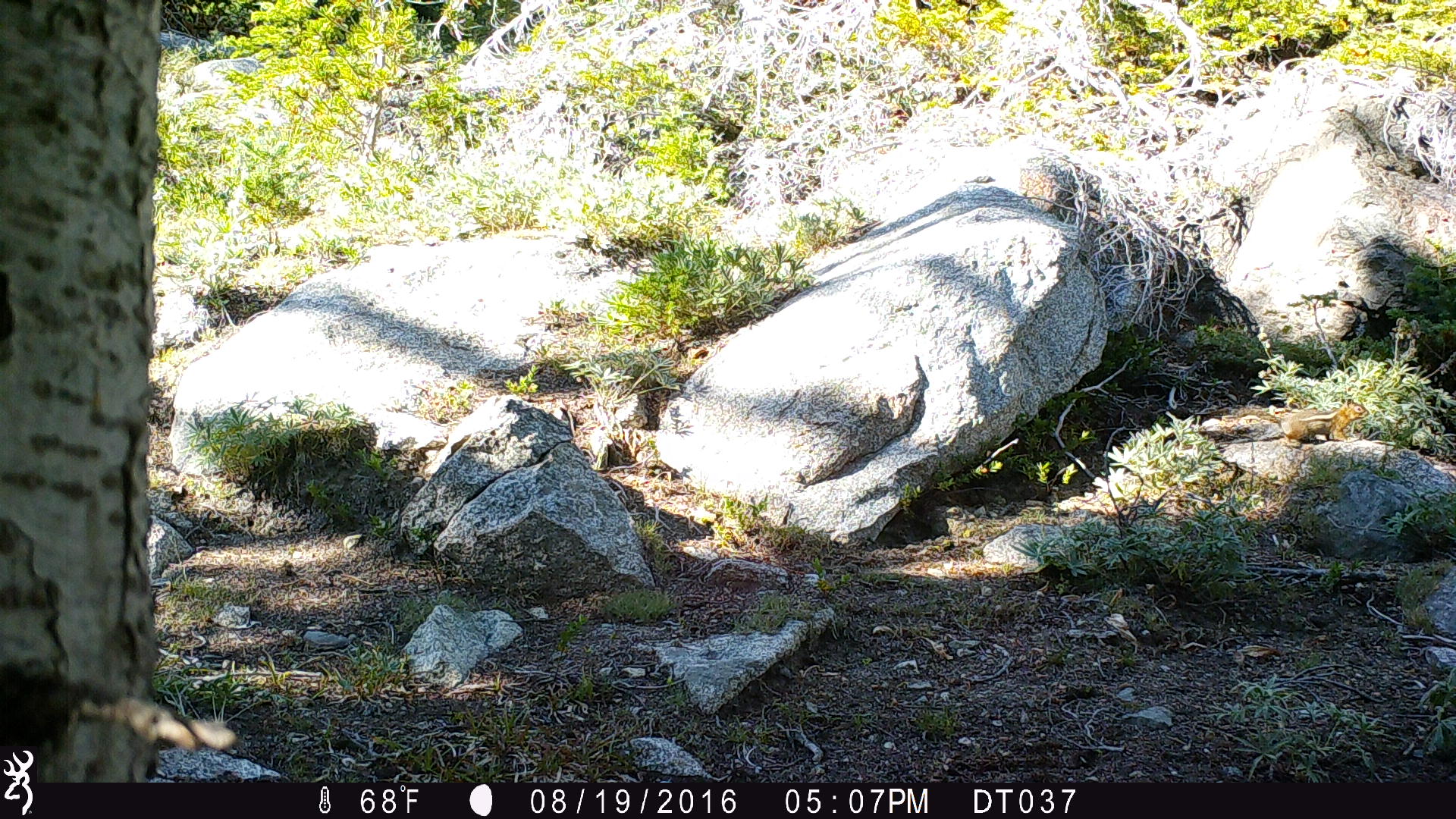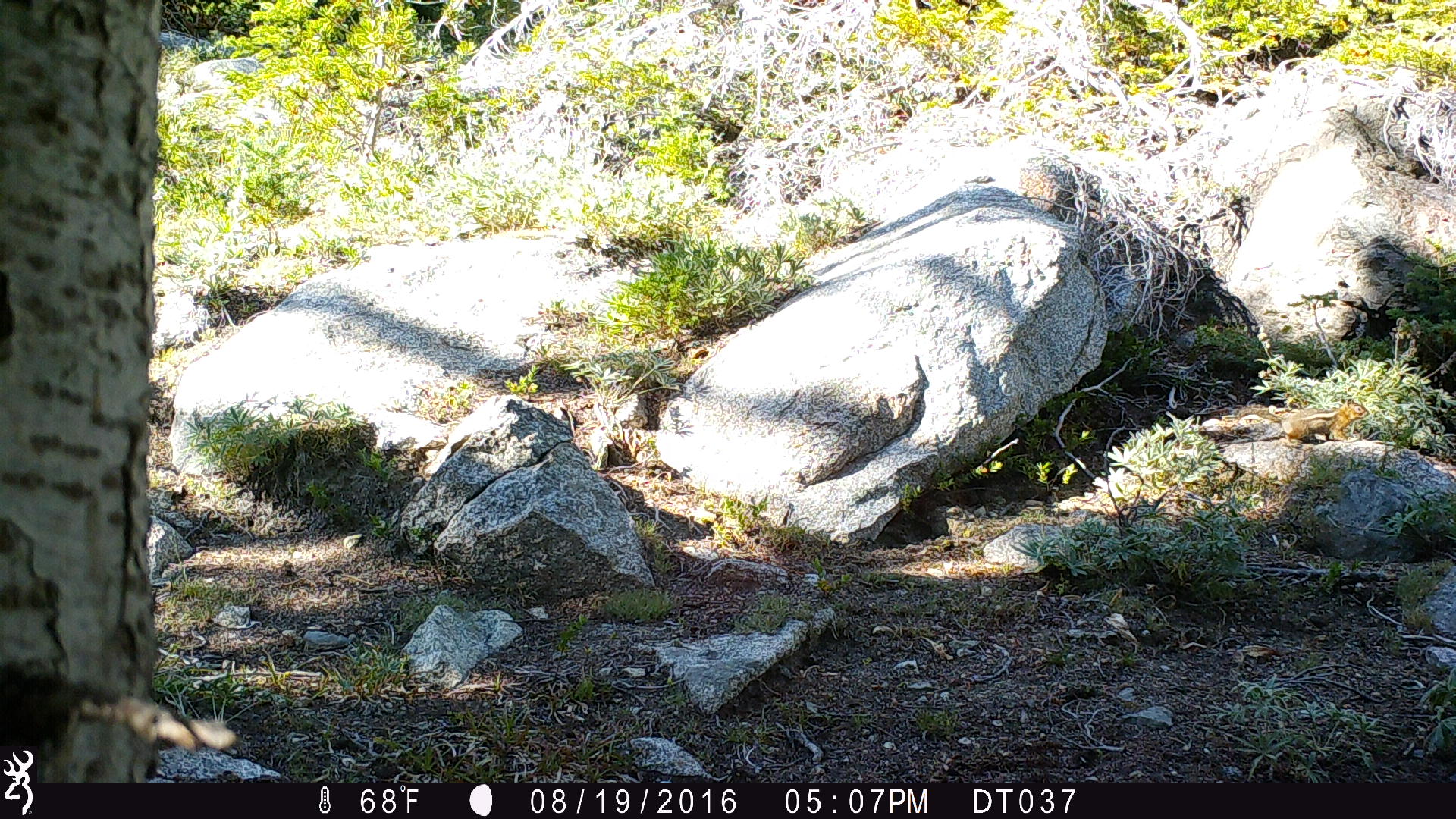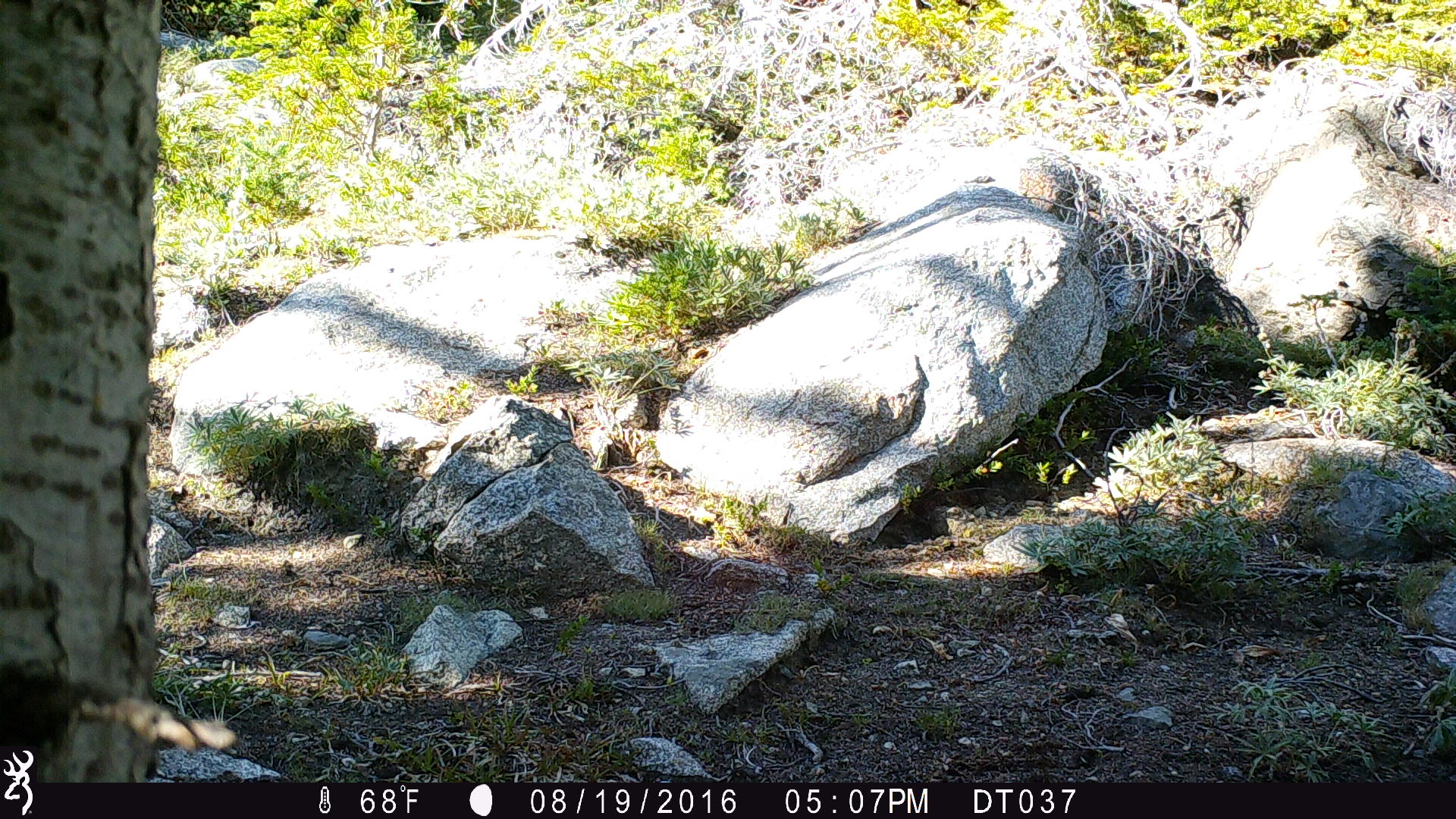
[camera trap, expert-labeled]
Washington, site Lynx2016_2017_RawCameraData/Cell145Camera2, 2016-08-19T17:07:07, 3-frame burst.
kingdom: Animalia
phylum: Chordata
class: Mammalia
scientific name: Mammalia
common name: small mammal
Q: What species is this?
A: Small mammal (Mammalia).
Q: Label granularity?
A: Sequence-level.